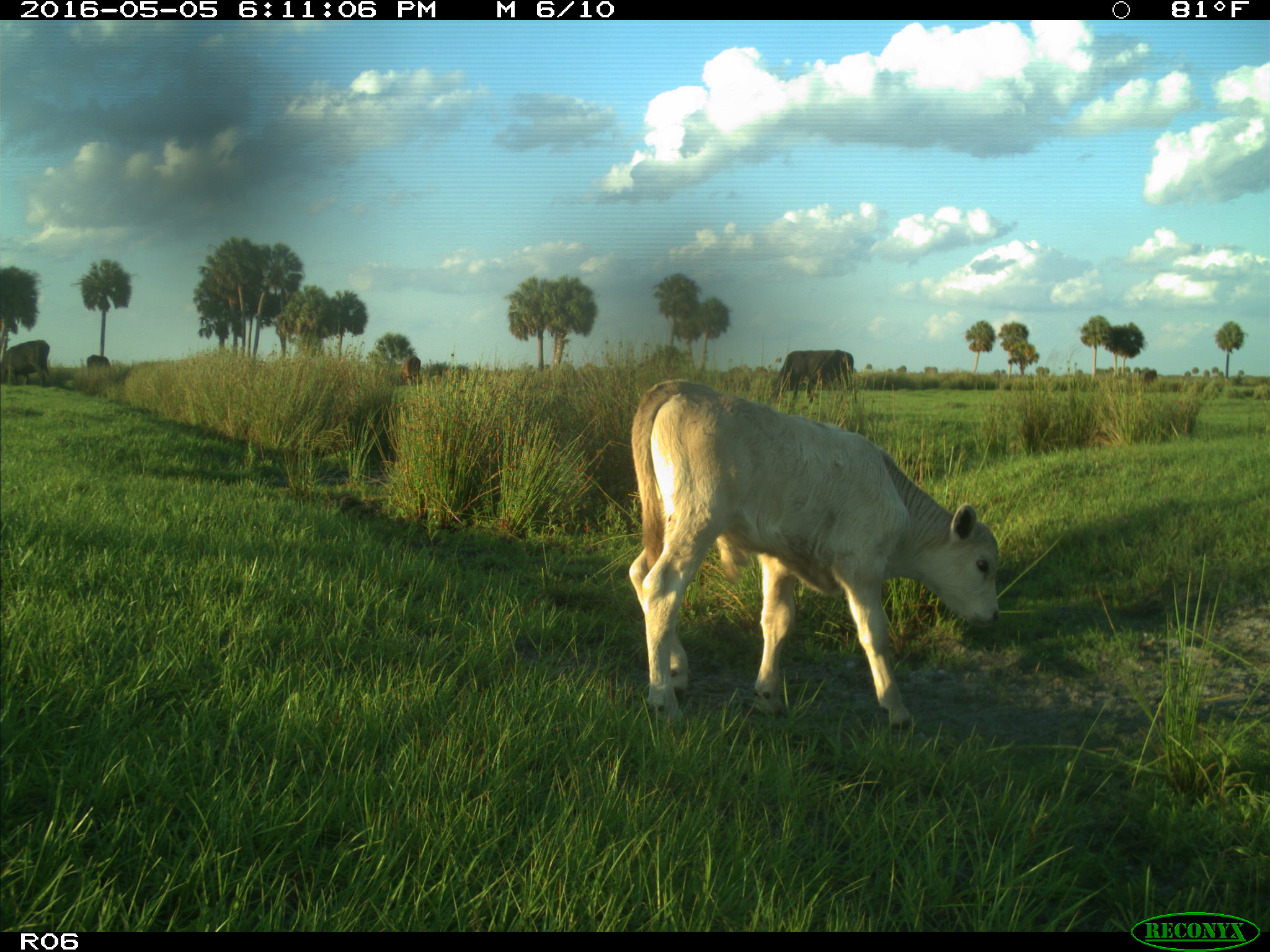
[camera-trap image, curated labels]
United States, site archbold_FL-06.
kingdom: Animalia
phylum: Chordata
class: Mammalia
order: Artiodactyla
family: Bovidae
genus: Bos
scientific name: Bos taurus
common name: domestic cow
Bos taurus (domestic cow).